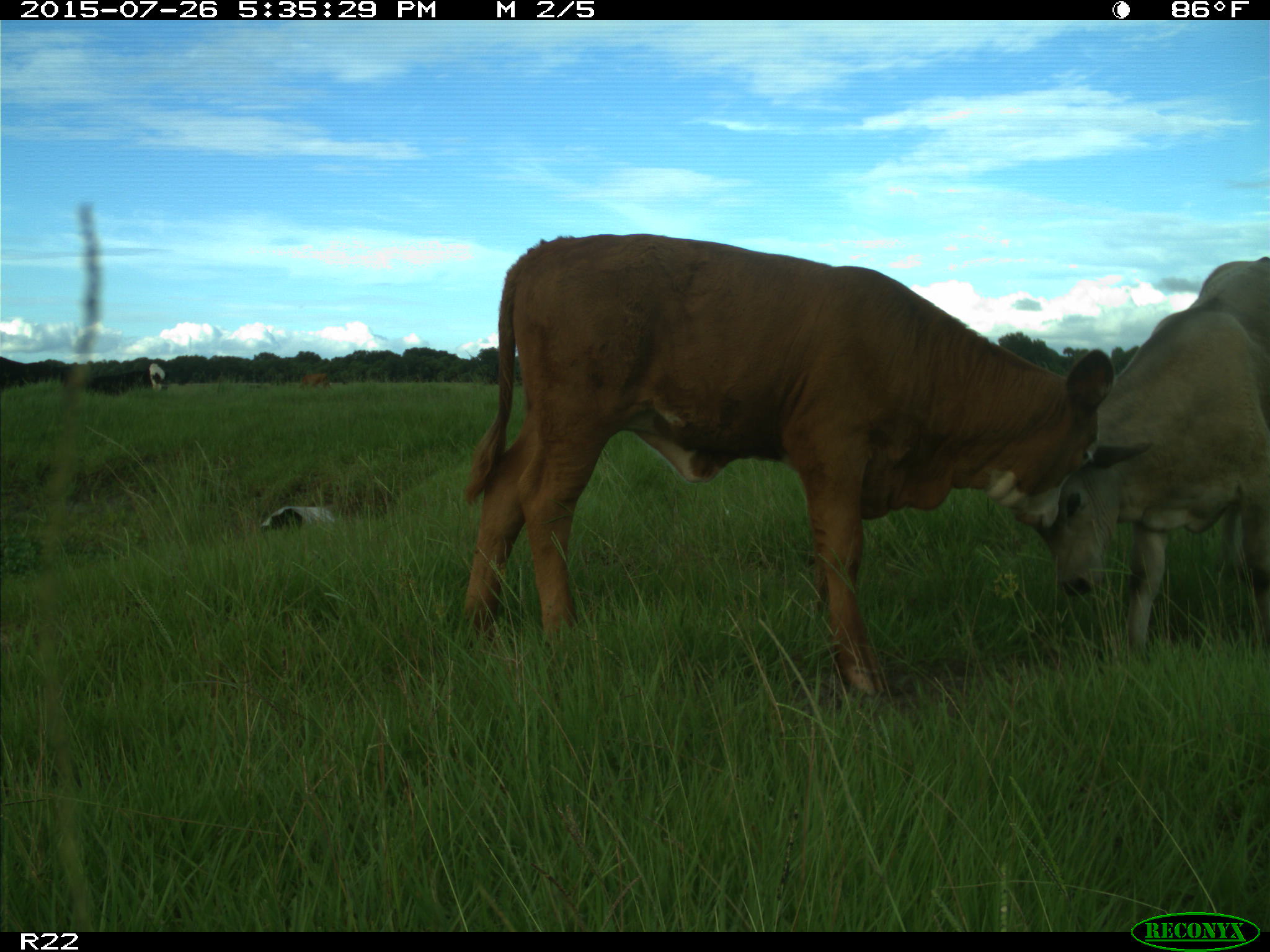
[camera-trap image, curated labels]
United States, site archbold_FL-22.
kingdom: Animalia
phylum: Chordata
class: Mammalia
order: Artiodactyla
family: Bovidae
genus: Bos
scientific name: Bos taurus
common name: domestic cow